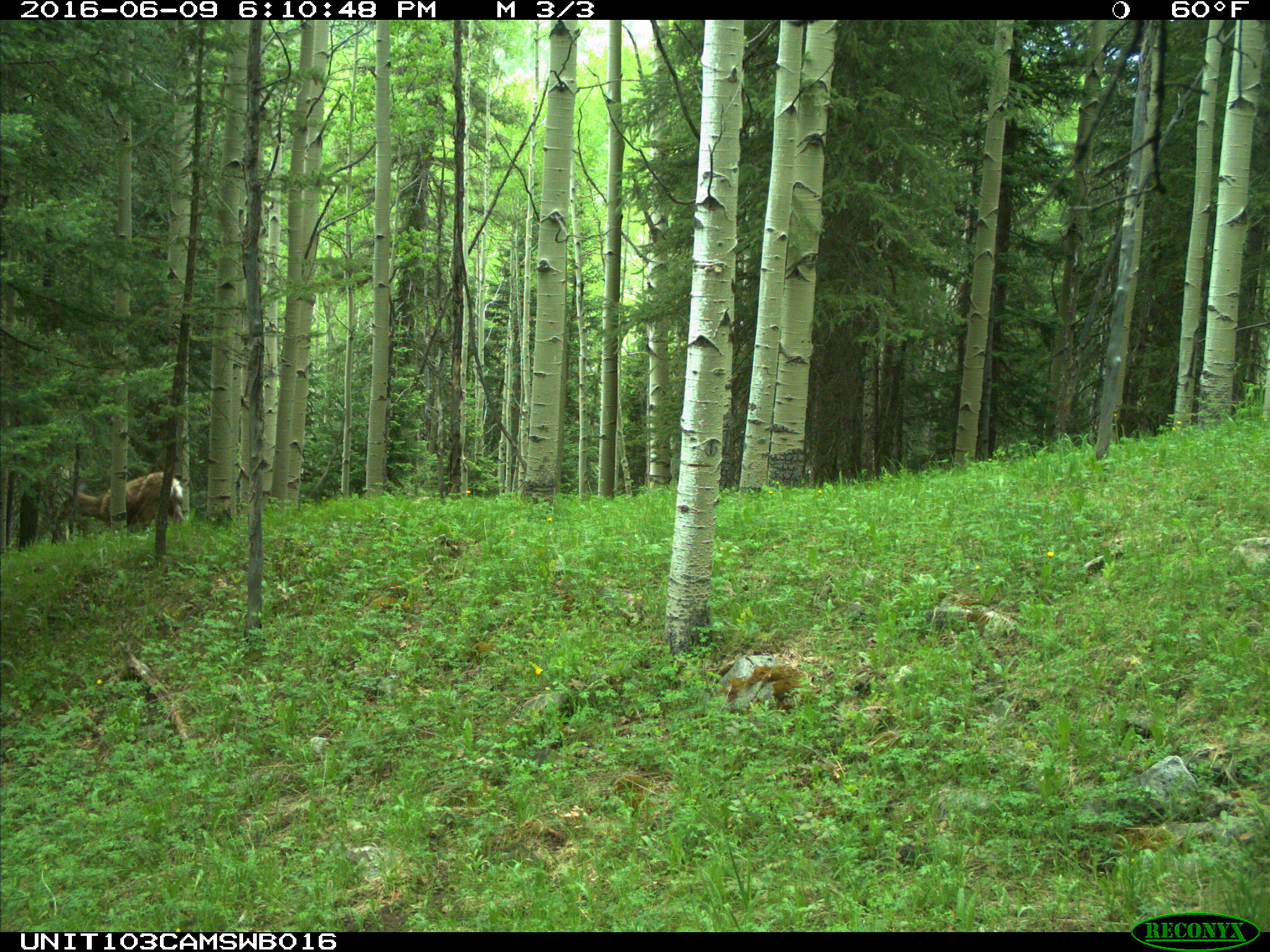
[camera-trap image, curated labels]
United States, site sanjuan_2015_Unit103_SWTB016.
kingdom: Animalia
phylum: Chordata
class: Mammalia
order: Artiodactyla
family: Cervidae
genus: Odocoileus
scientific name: Odocoileus hemionus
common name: mule deer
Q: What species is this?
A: Odocoileus hemionus (mule deer).